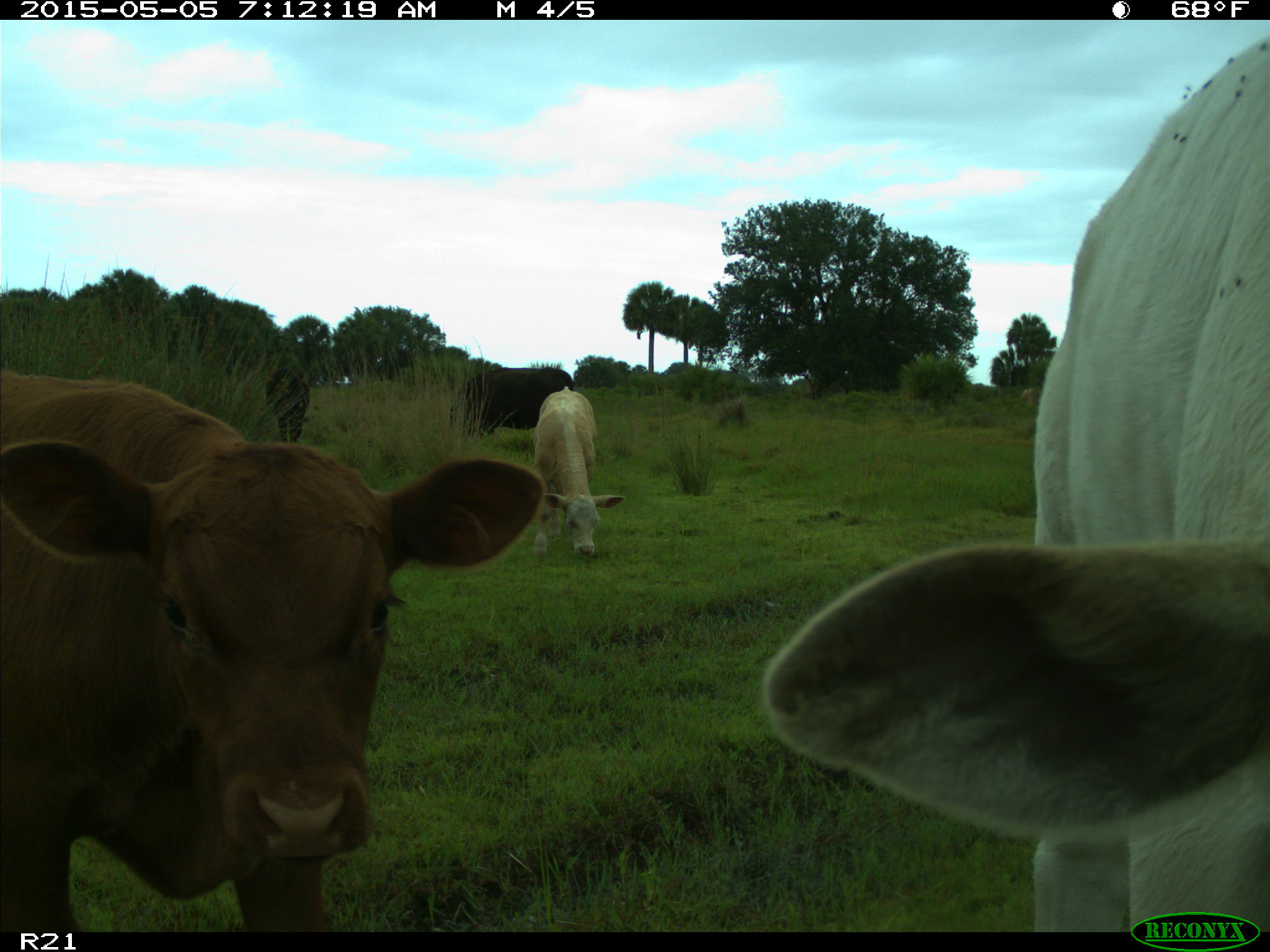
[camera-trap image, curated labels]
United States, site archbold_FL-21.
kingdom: Animalia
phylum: Chordata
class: Mammalia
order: Artiodactyla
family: Bovidae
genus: Bos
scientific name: Bos taurus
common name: domestic cow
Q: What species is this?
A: Bos taurus (domestic cow).